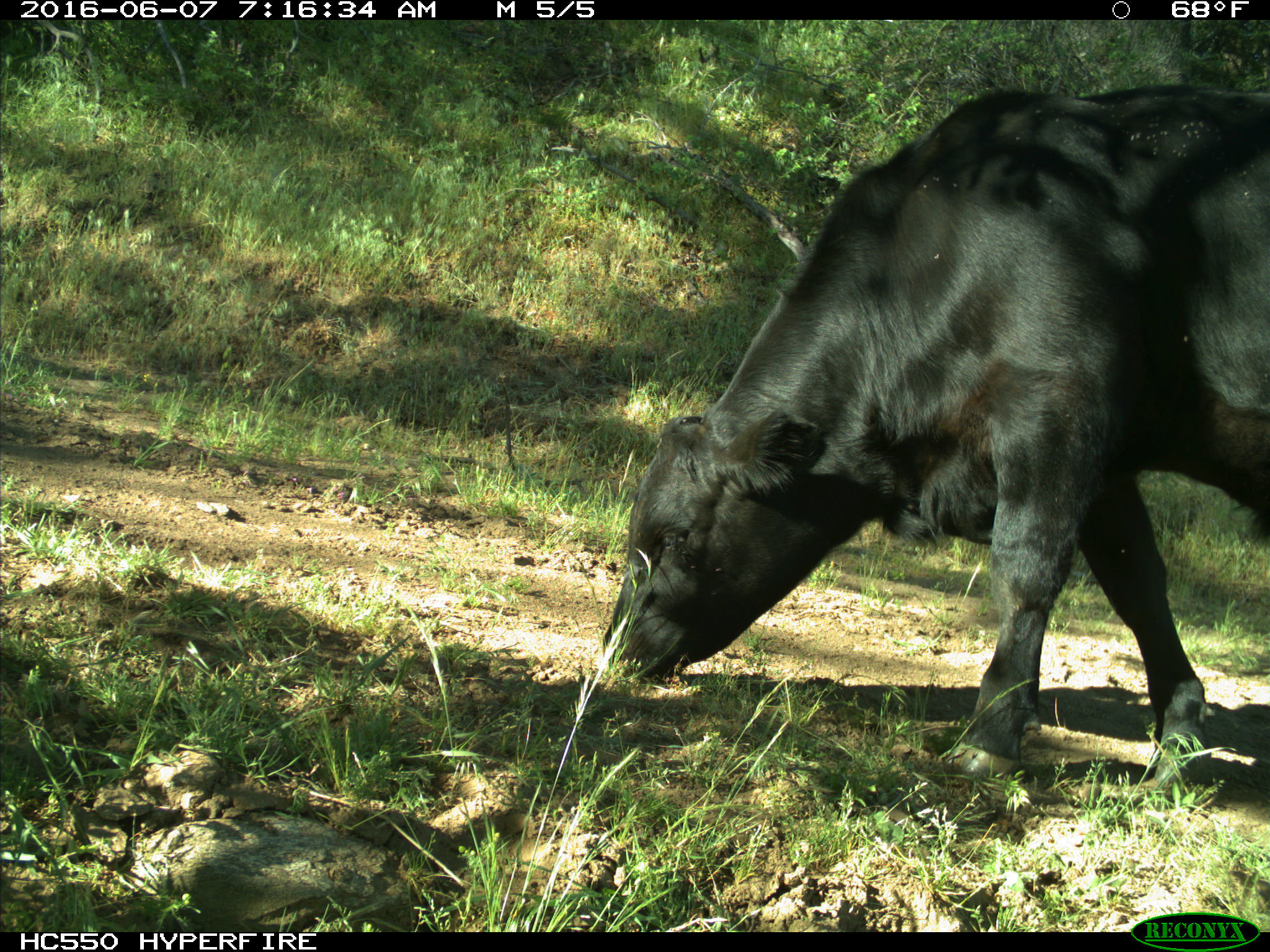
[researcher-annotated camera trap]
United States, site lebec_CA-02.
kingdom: Animalia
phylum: Chordata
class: Mammalia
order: Artiodactyla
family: Bovidae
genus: Bos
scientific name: Bos taurus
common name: domestic cow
Bos taurus (domestic cow).